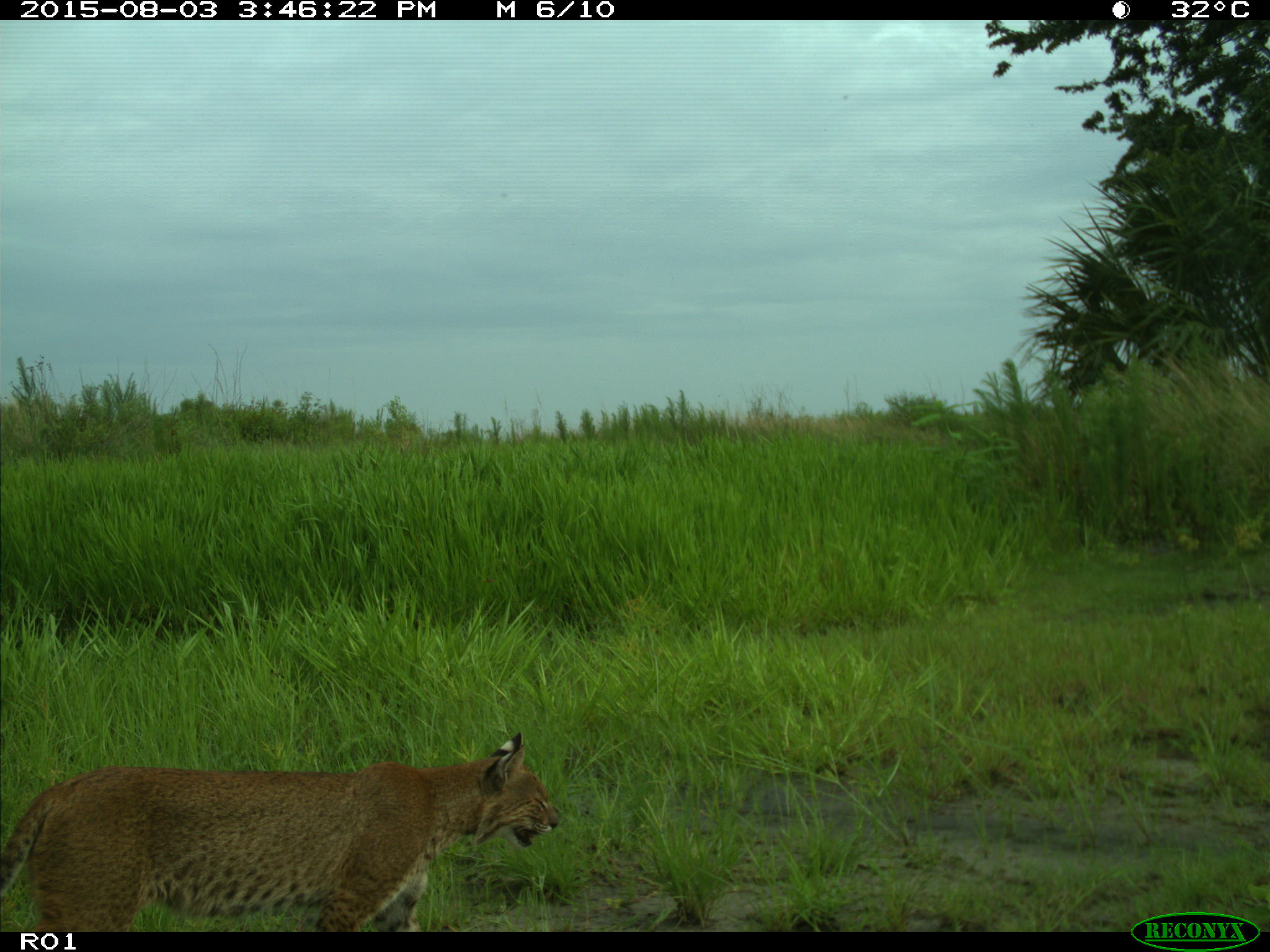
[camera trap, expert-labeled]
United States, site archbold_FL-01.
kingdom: Animalia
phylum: Chordata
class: Mammalia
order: Carnivora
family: Felidae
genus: Lynx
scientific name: Lynx rufus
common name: bobcat